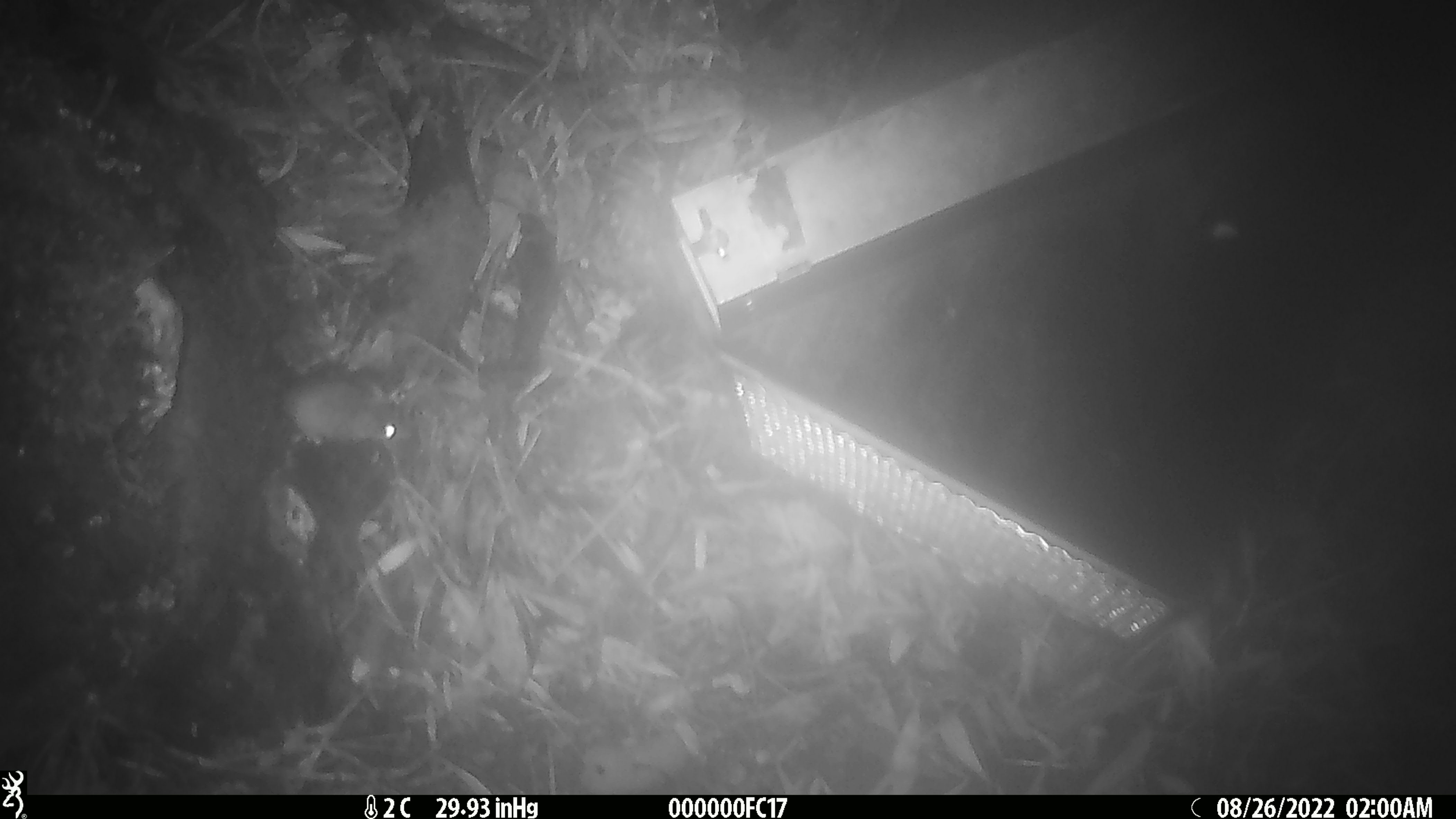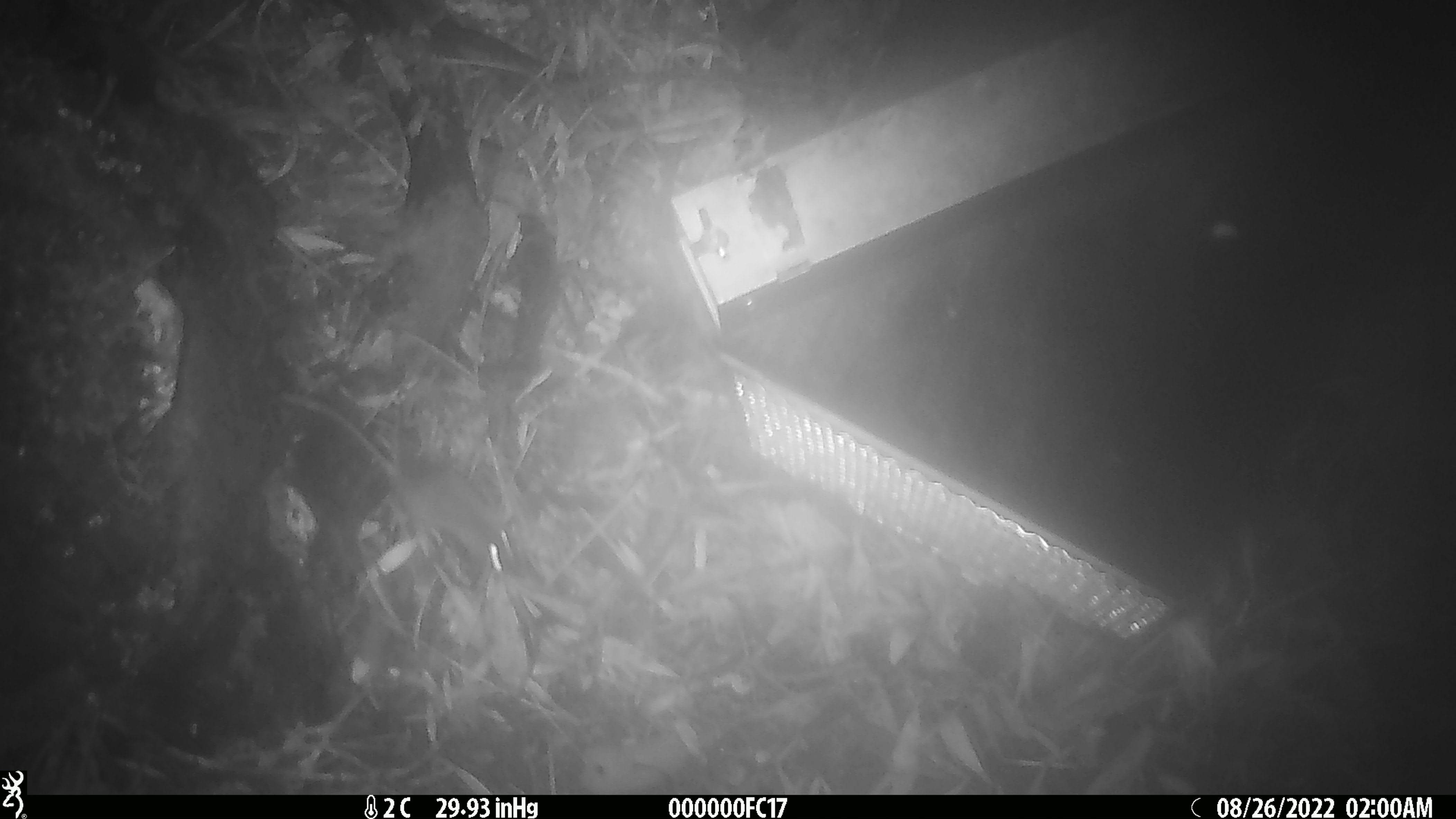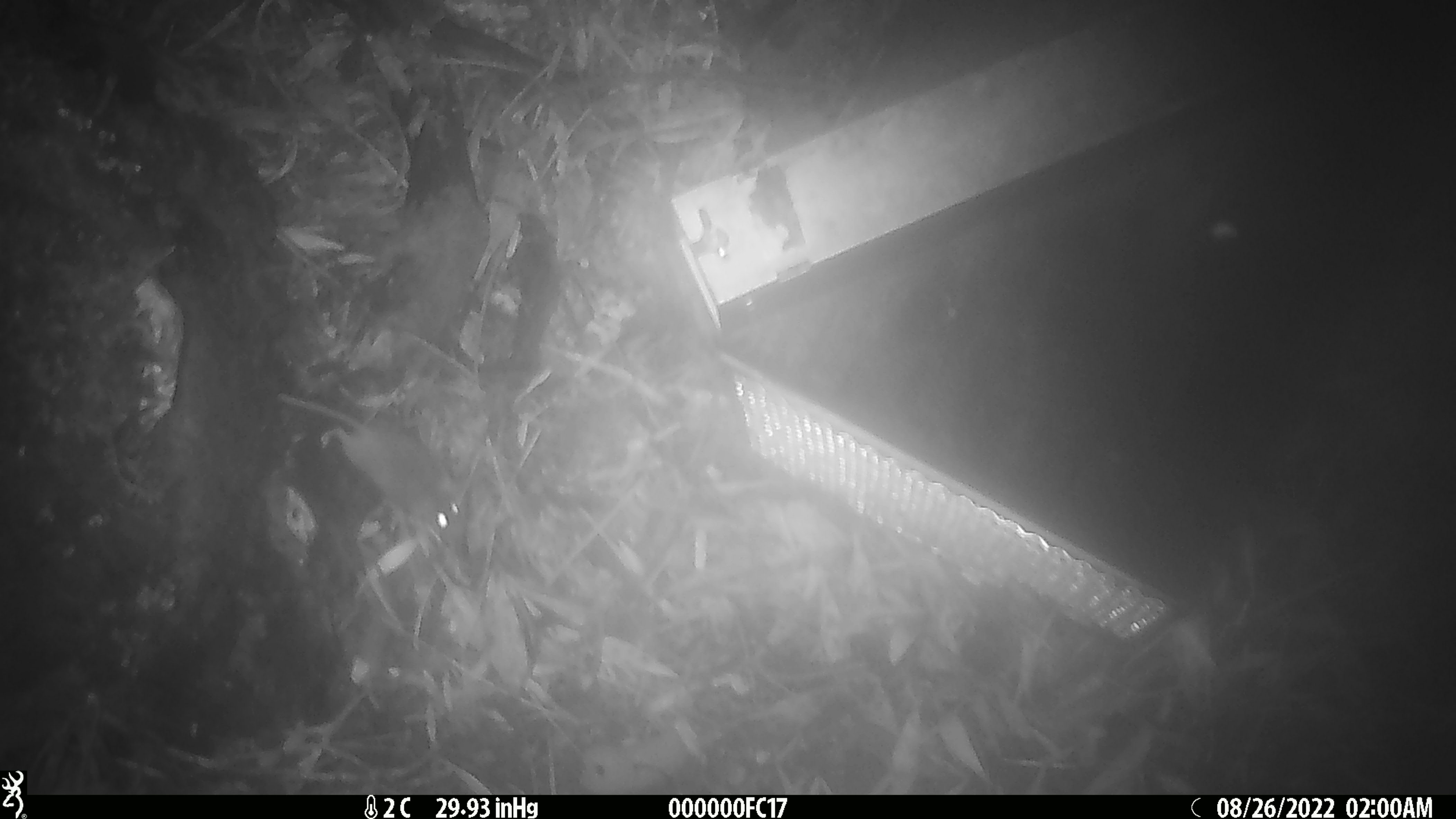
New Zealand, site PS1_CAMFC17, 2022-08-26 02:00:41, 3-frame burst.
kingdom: Animalia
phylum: Chordata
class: Mammalia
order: Rodentia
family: Muridae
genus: Mus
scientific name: Mus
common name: mouse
Mouse (Mus).